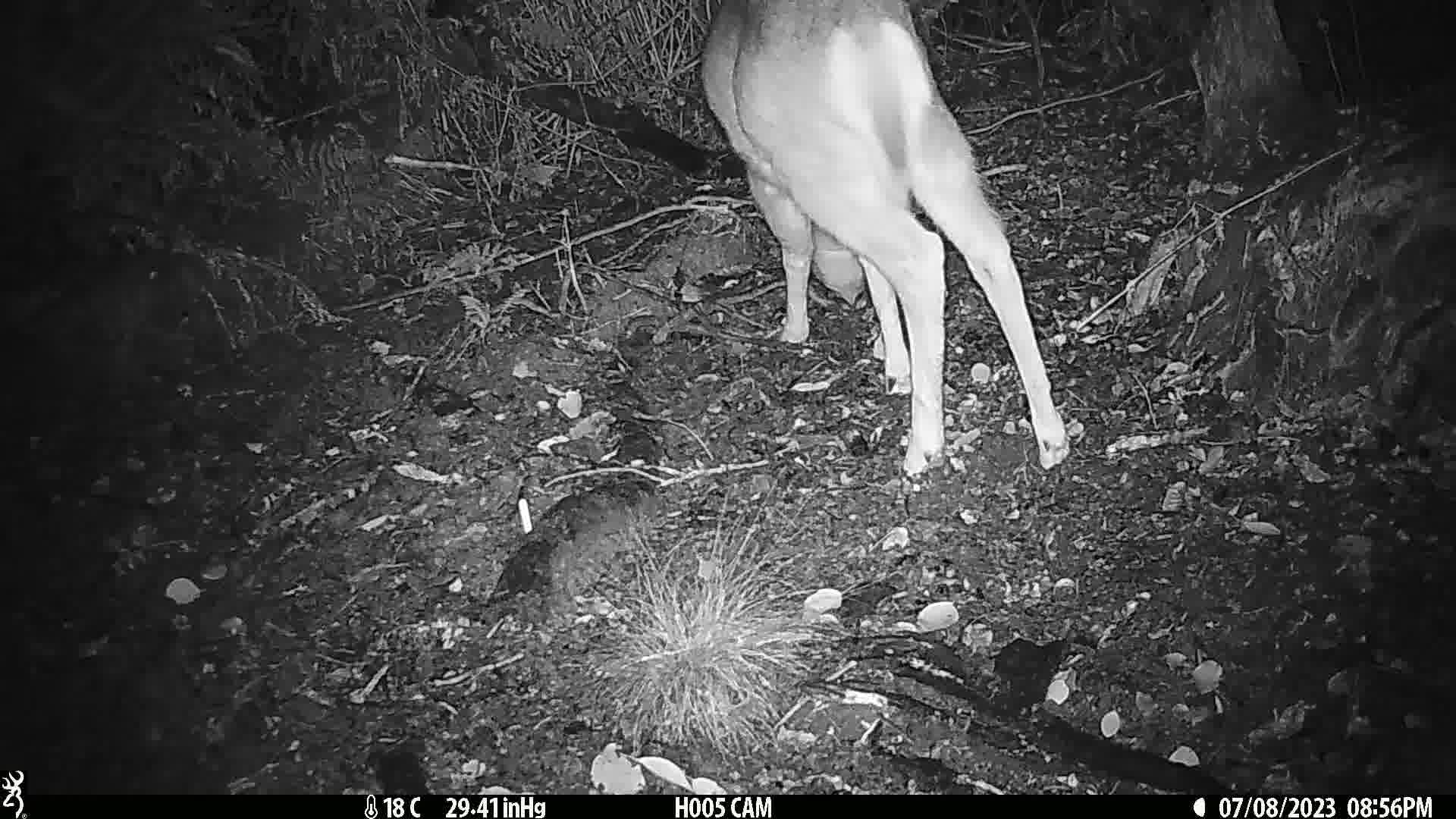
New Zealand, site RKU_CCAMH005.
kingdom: Animalia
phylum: Chordata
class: Mammalia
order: Artiodactyla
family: Cervidae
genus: Odocoileus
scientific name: Odocoileus virginianus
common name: white-tailed deer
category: white tailed deer